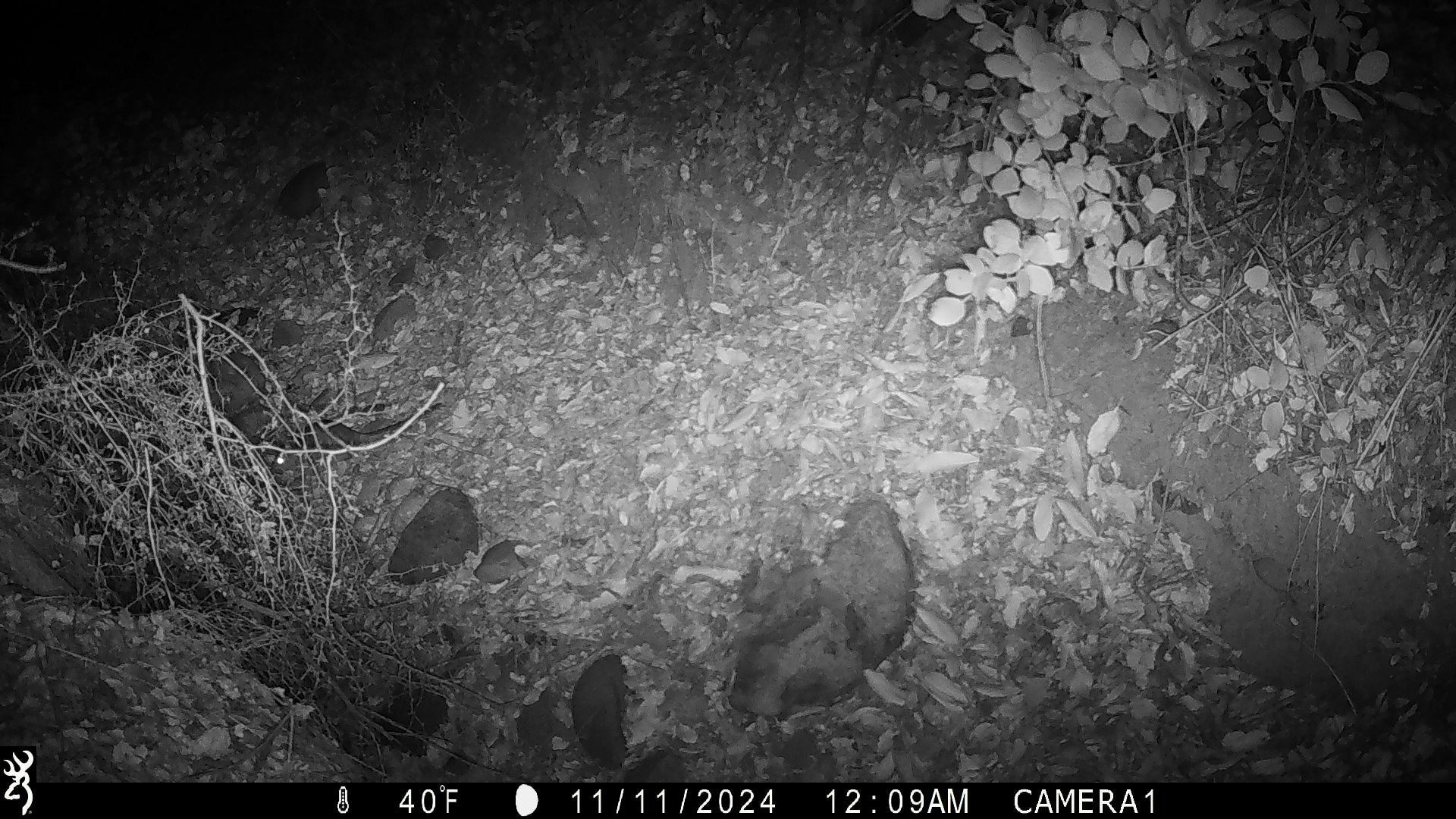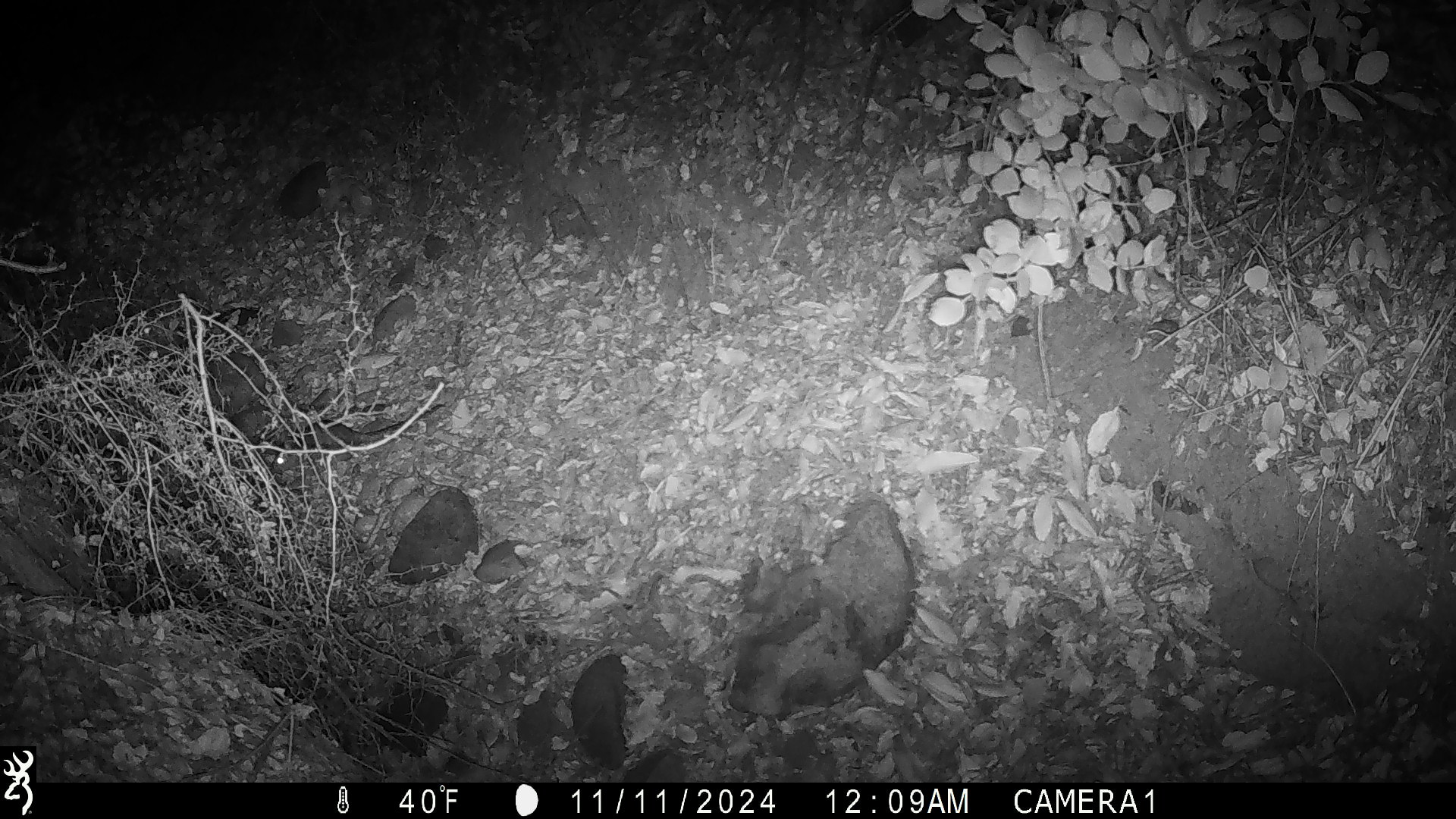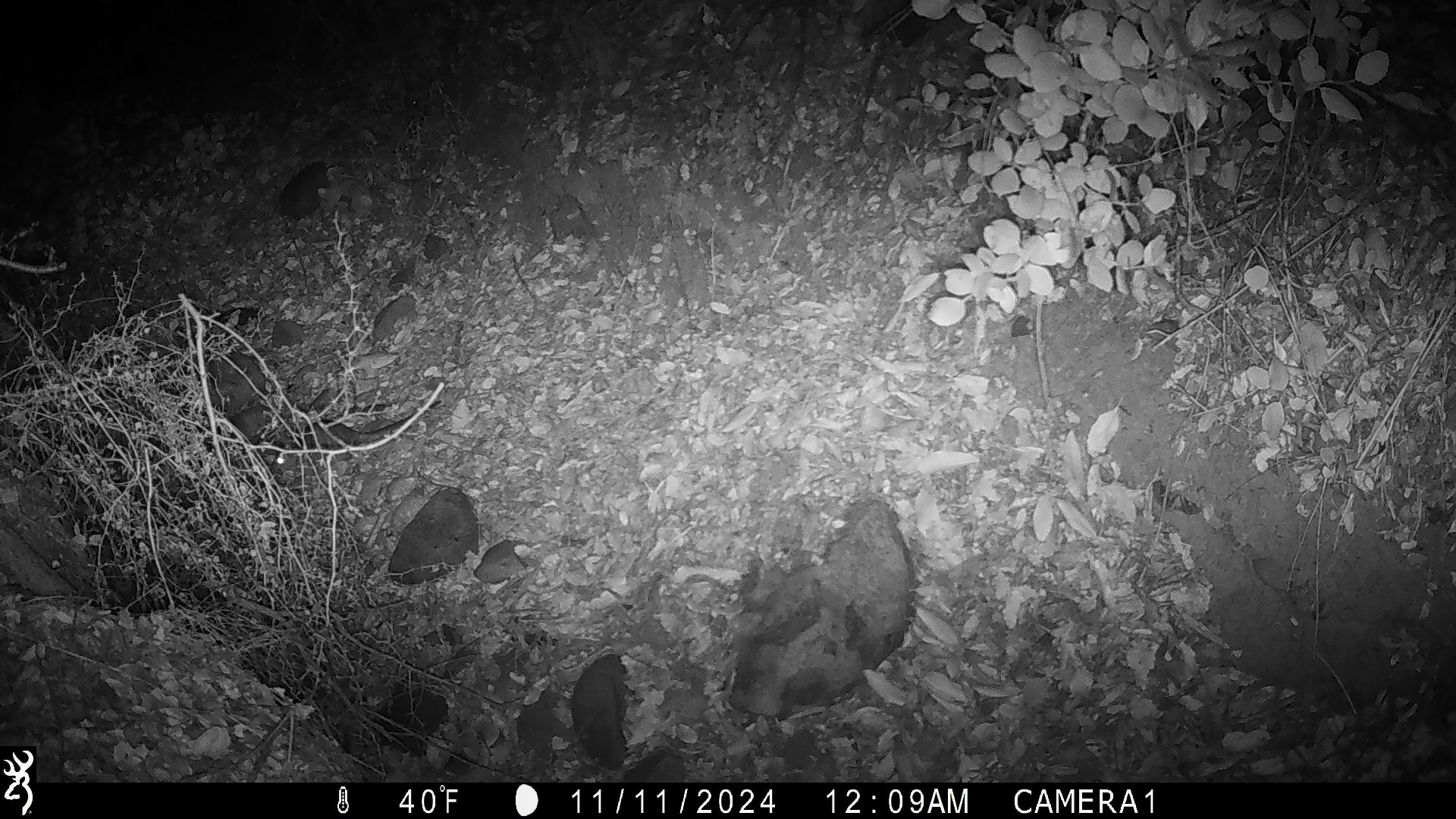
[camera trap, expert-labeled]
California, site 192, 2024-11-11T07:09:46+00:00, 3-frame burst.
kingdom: Animalia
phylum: Chordata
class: Mammalia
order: Rodentia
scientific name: Rodentia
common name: mouse or rat